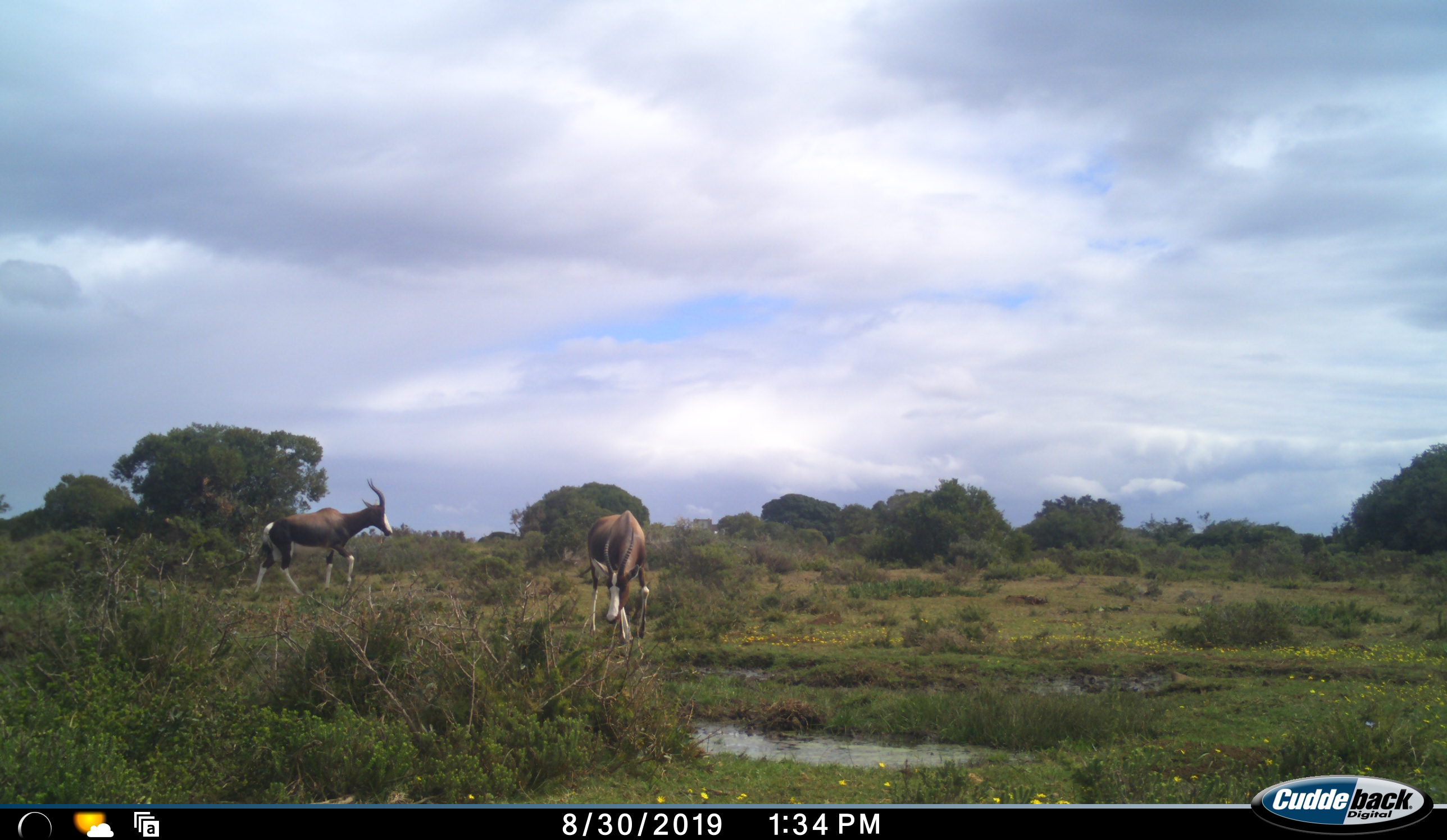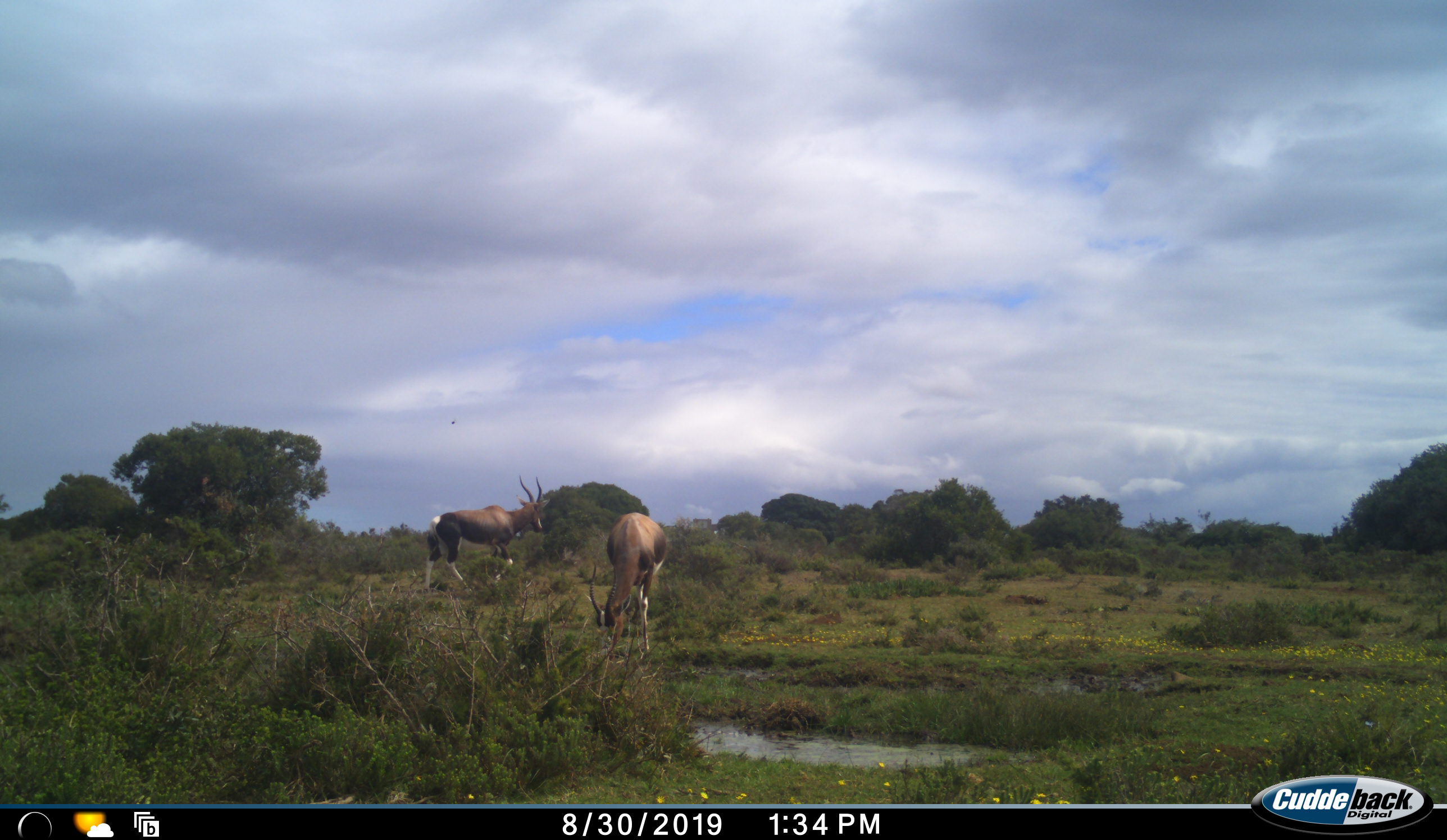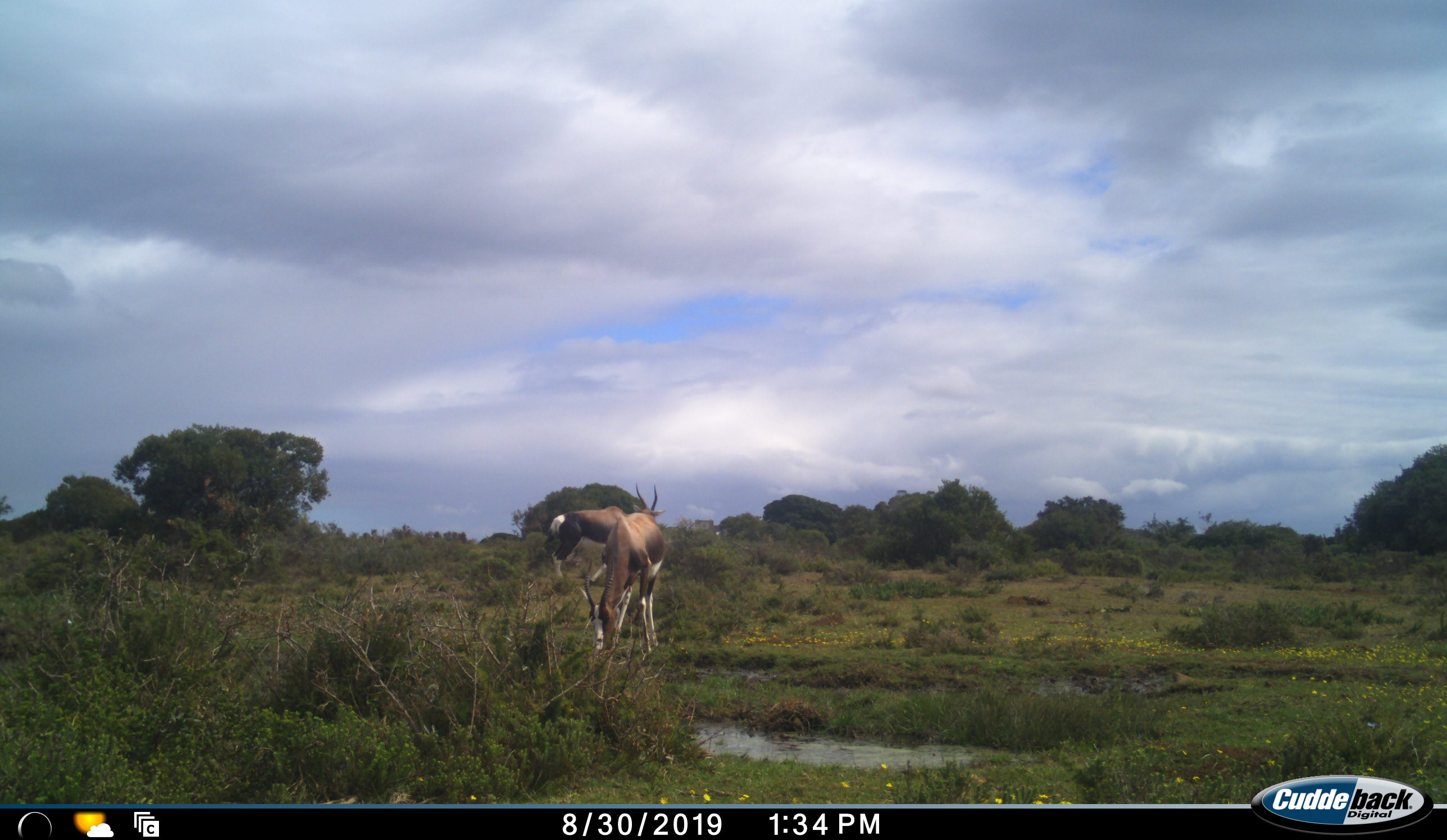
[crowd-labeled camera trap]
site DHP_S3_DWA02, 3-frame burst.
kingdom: Animalia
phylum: Chordata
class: Mammalia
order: Artiodactyla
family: Bovidae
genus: Damaliscus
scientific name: Damaliscus pygargus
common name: bontebok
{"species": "bontebok (Damaliscus pygargus)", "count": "2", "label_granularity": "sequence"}